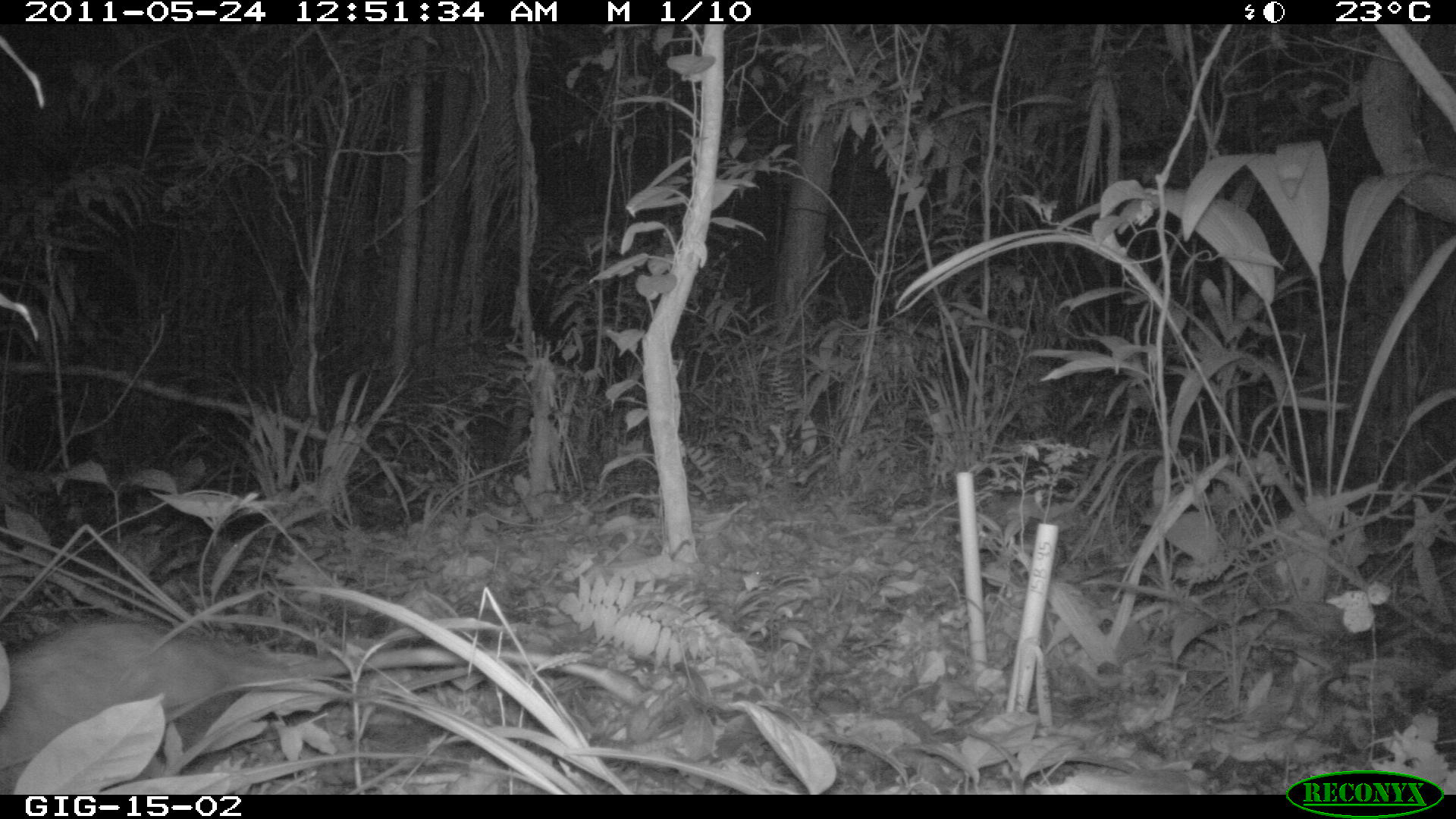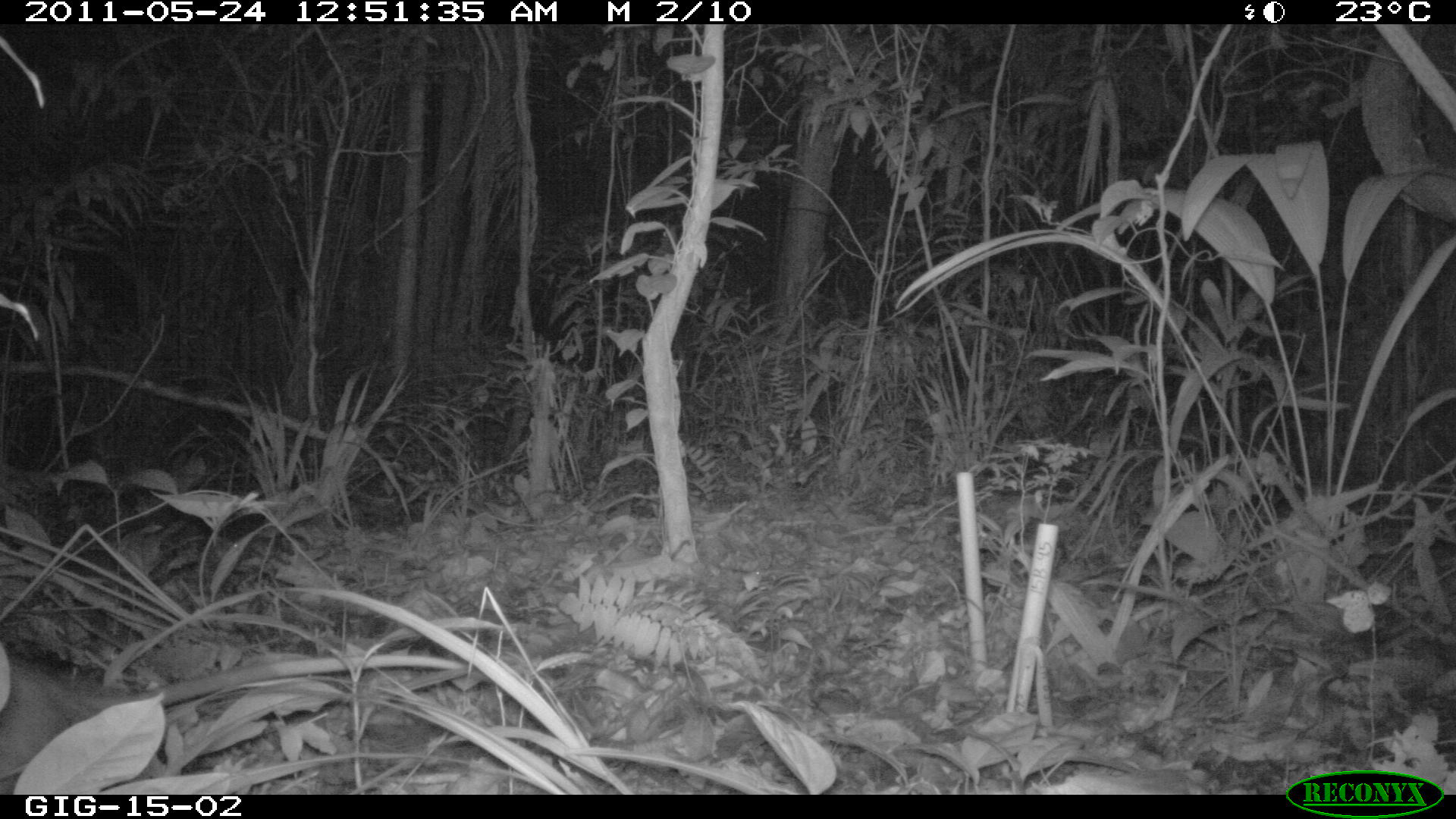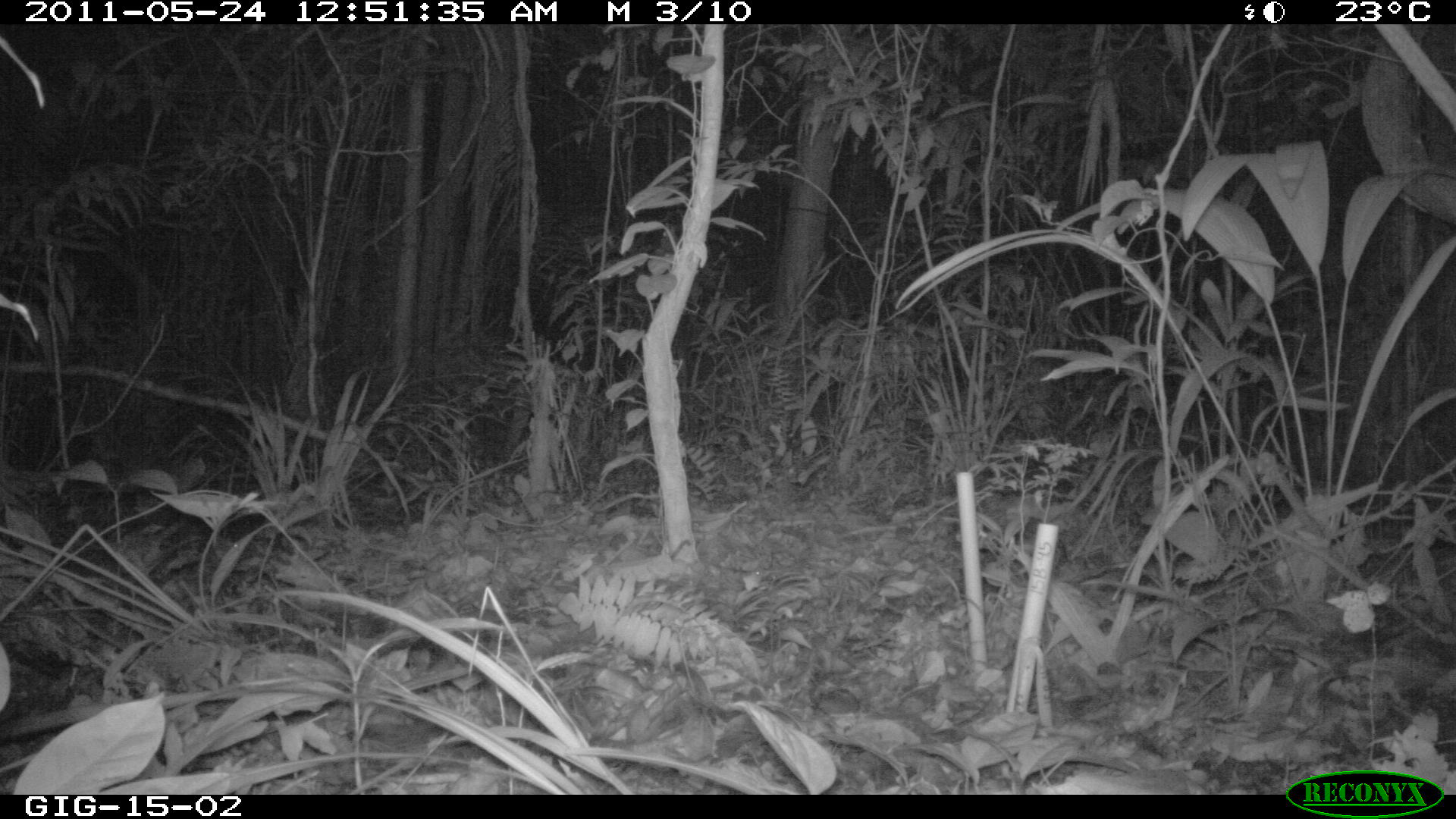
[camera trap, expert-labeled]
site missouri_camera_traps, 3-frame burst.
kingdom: Animalia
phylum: Chordata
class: Mammalia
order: Didelphimorphia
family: Didelphidae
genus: Didelphis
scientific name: Didelphis marsupialis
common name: common opossum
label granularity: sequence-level